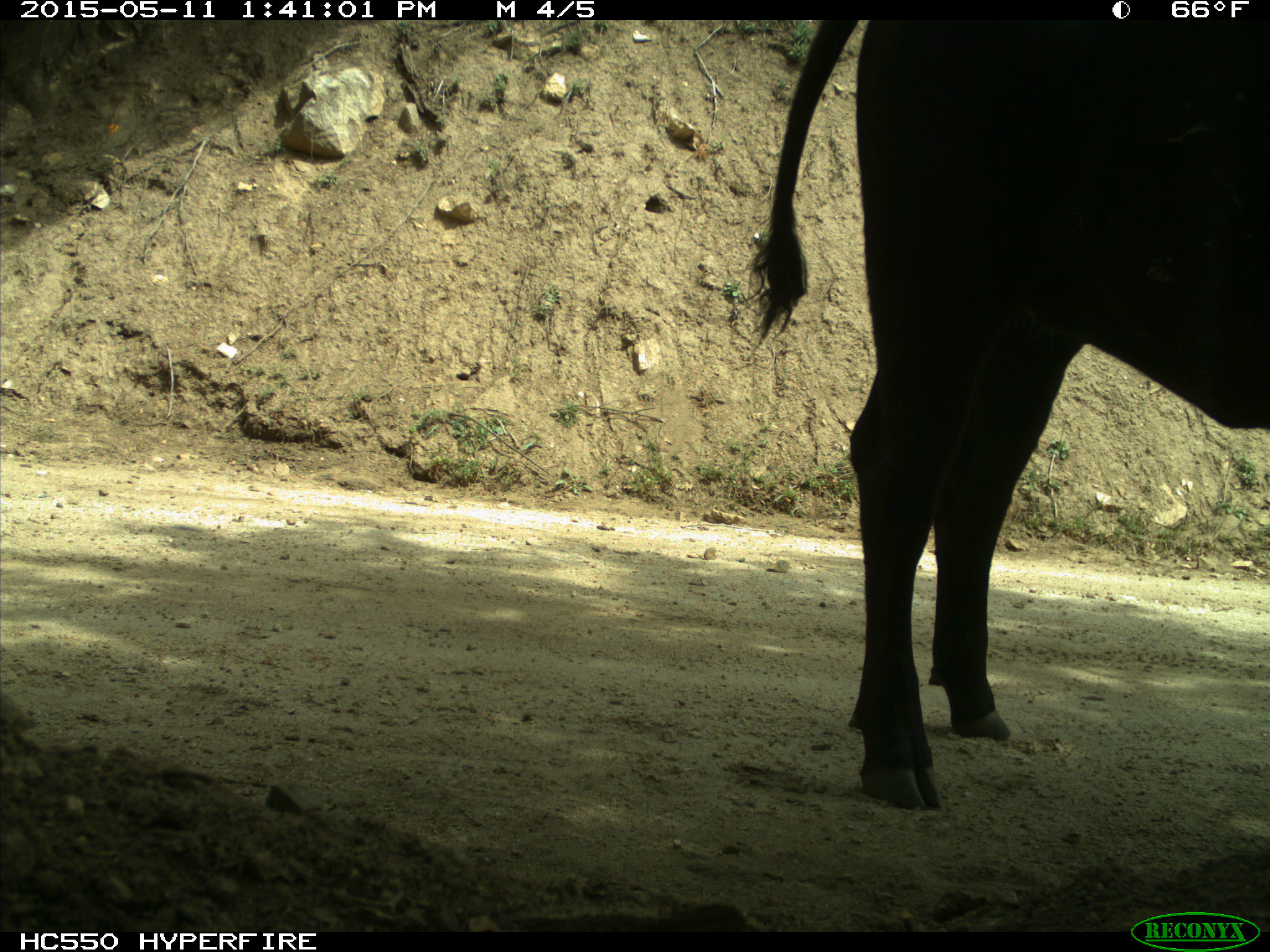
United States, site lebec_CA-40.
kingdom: Animalia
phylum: Chordata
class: Mammalia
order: Artiodactyla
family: Bovidae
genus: Bos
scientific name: Bos taurus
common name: domestic cow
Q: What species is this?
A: Bos taurus (domestic cow).